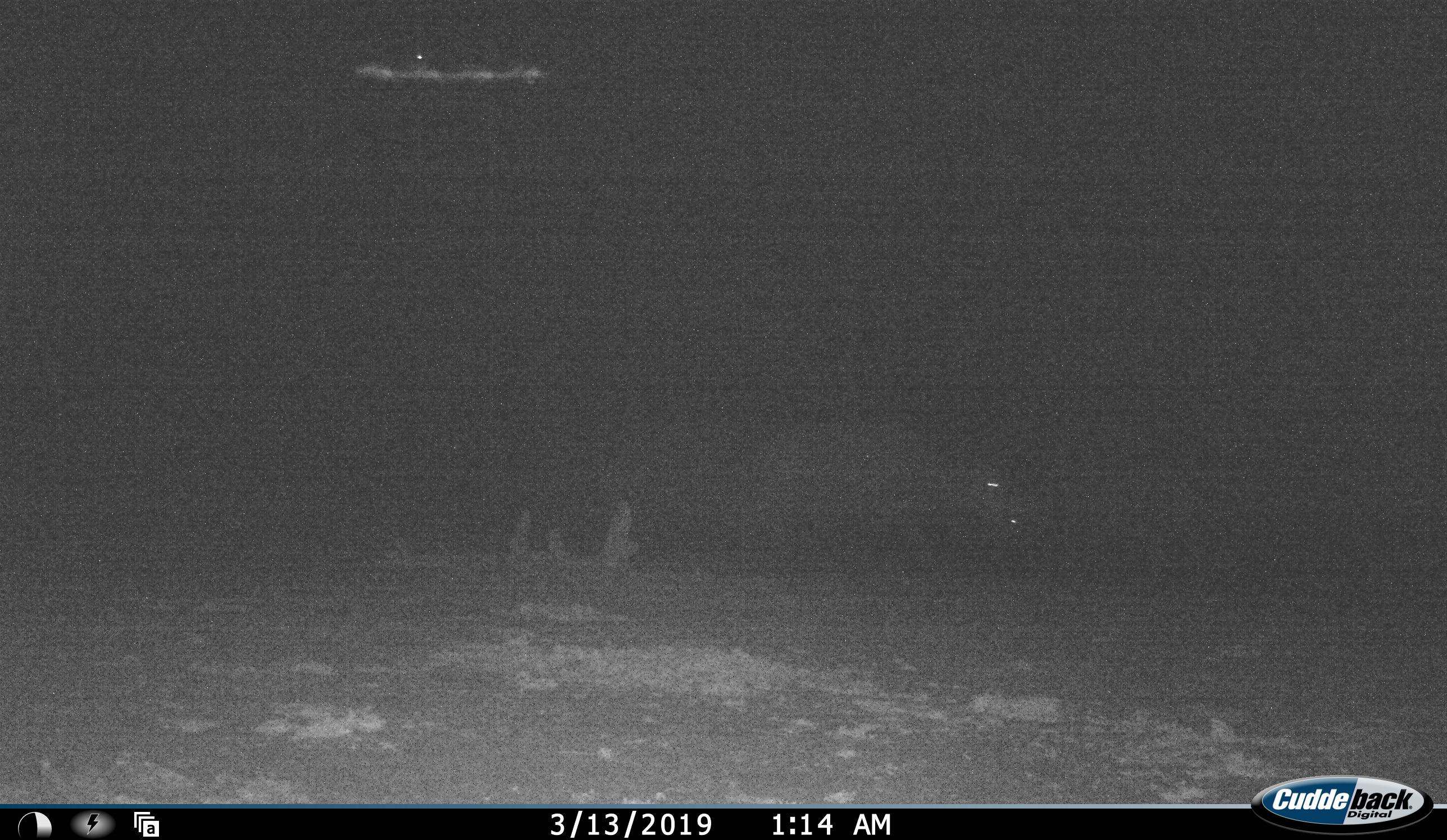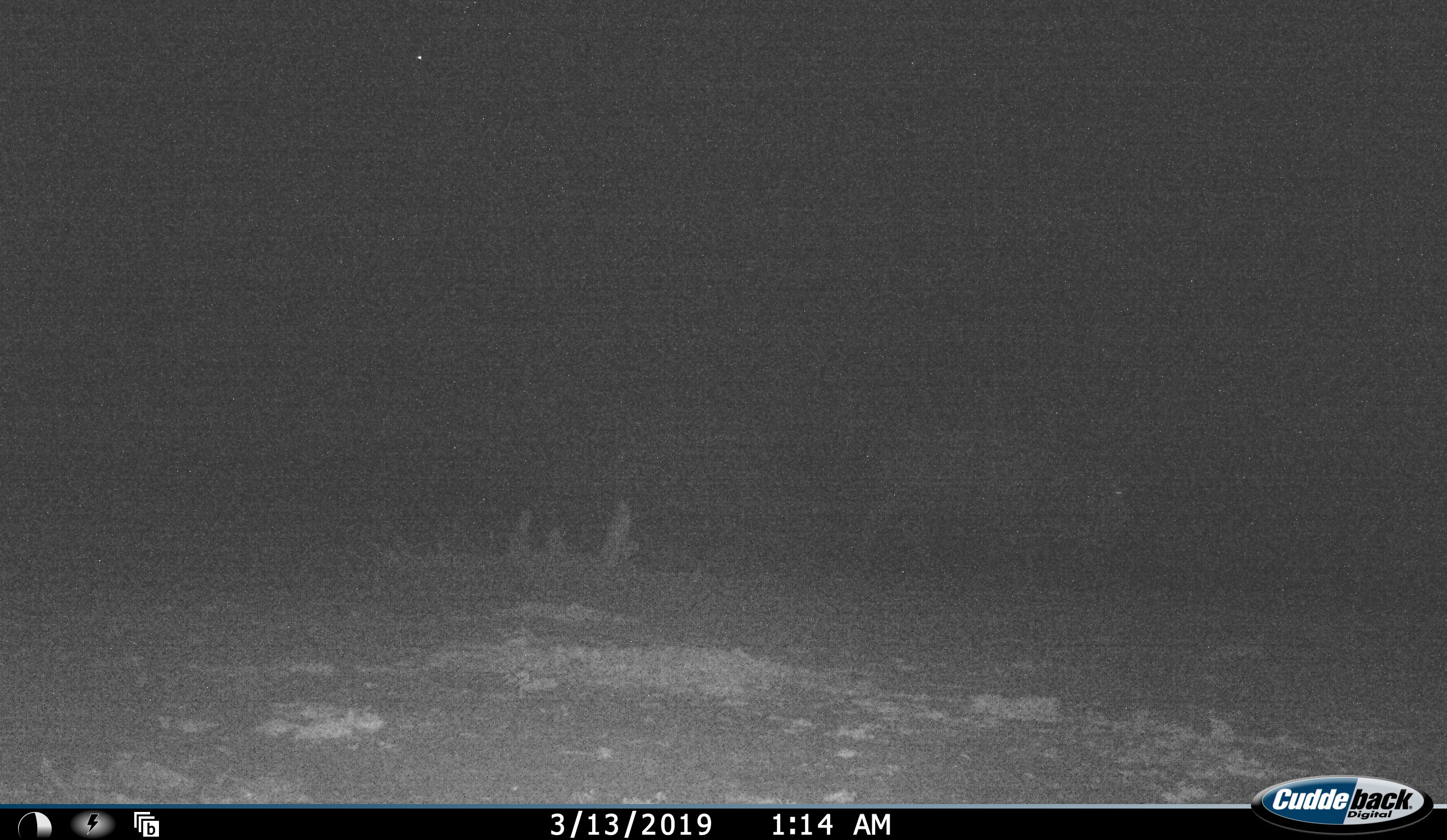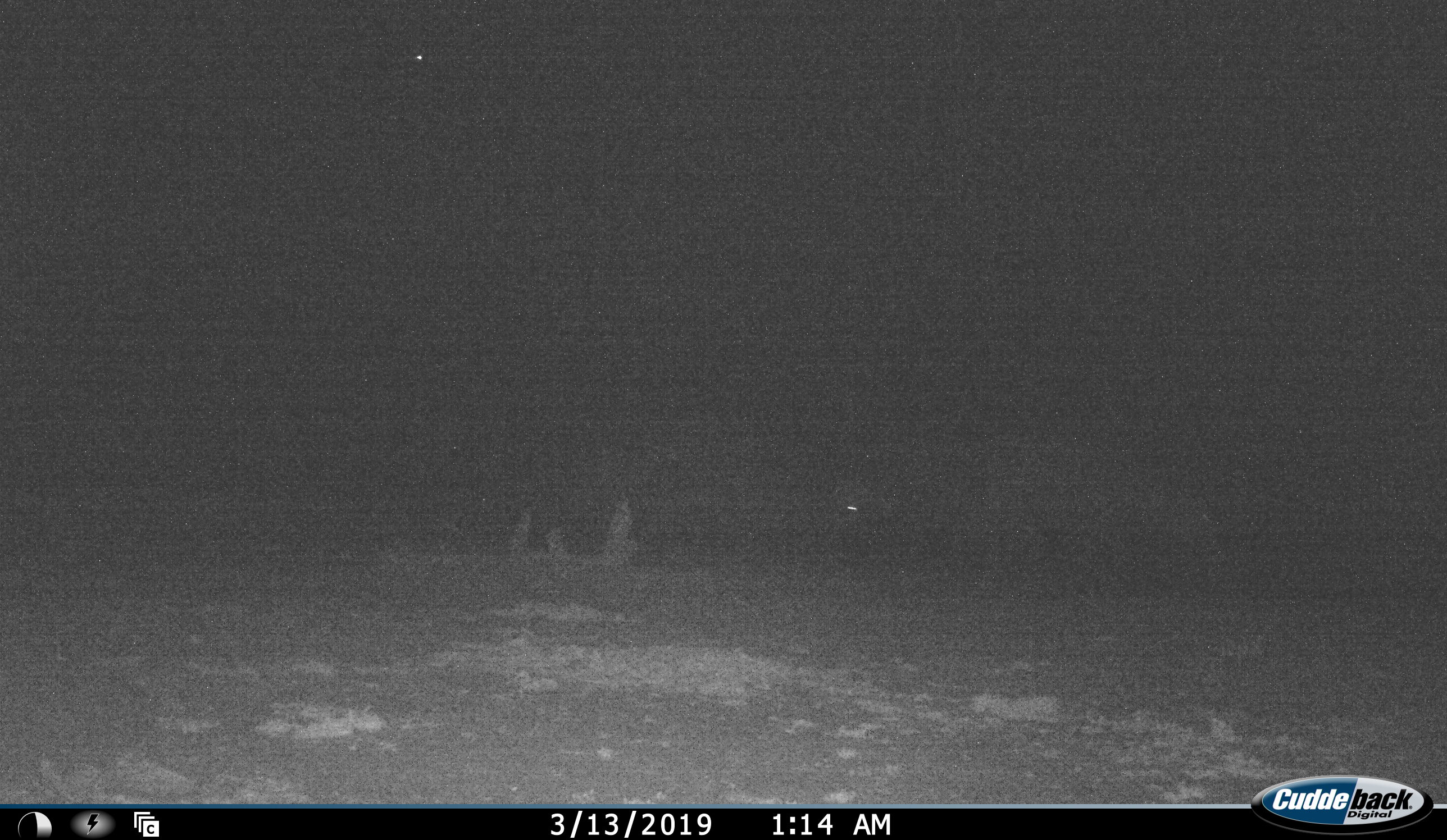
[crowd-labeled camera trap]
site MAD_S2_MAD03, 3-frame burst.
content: unidentified animal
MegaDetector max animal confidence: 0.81